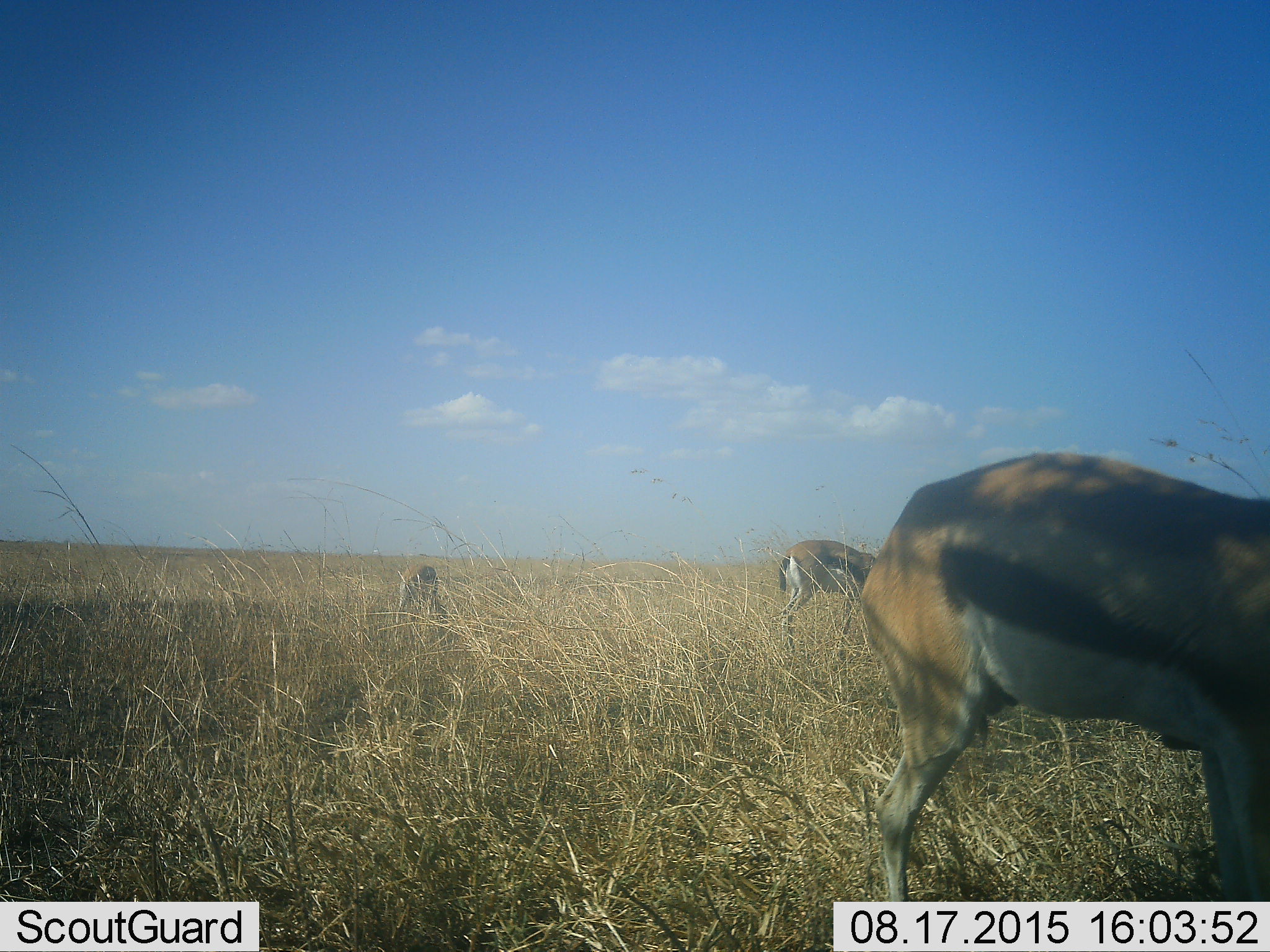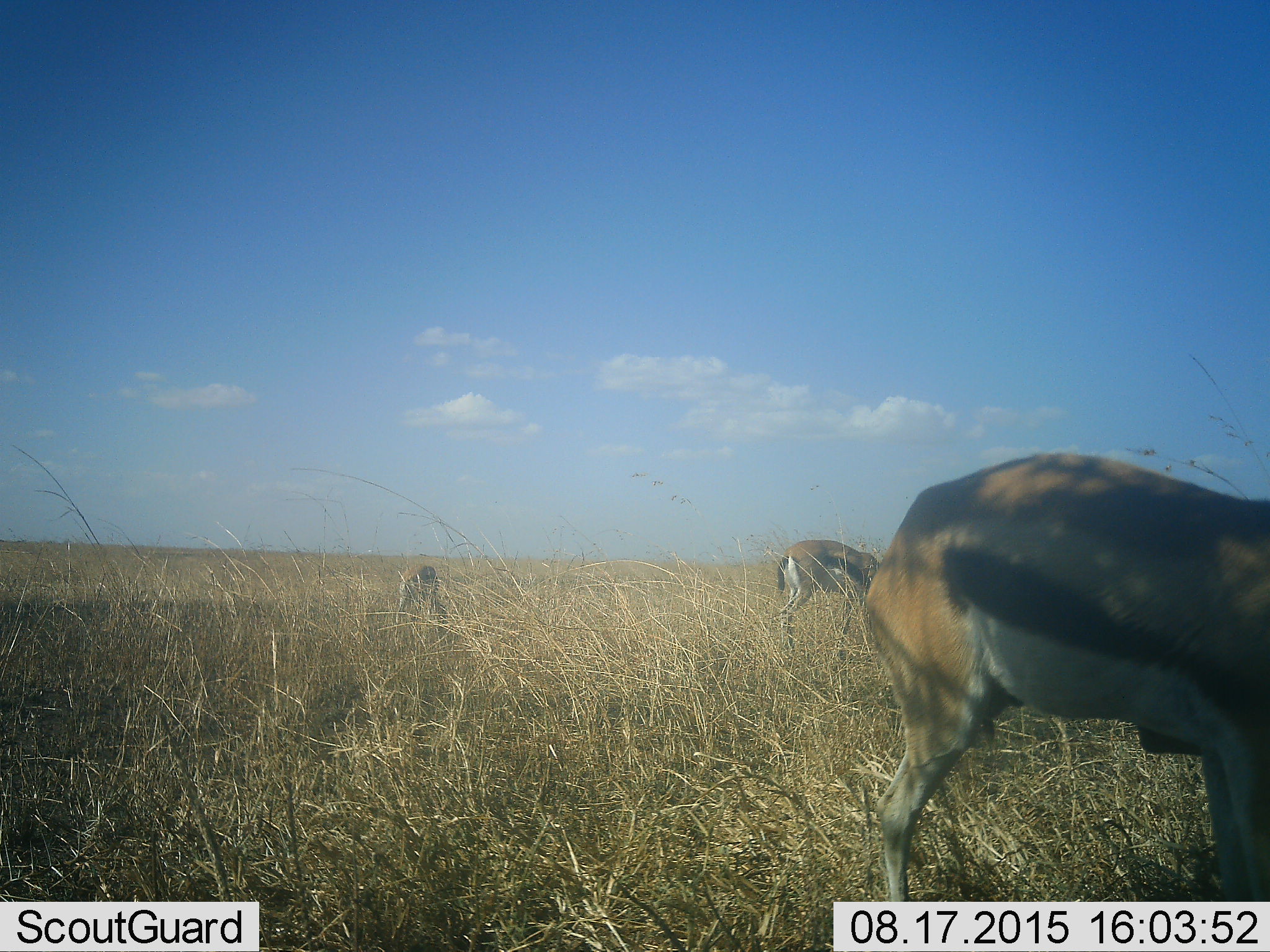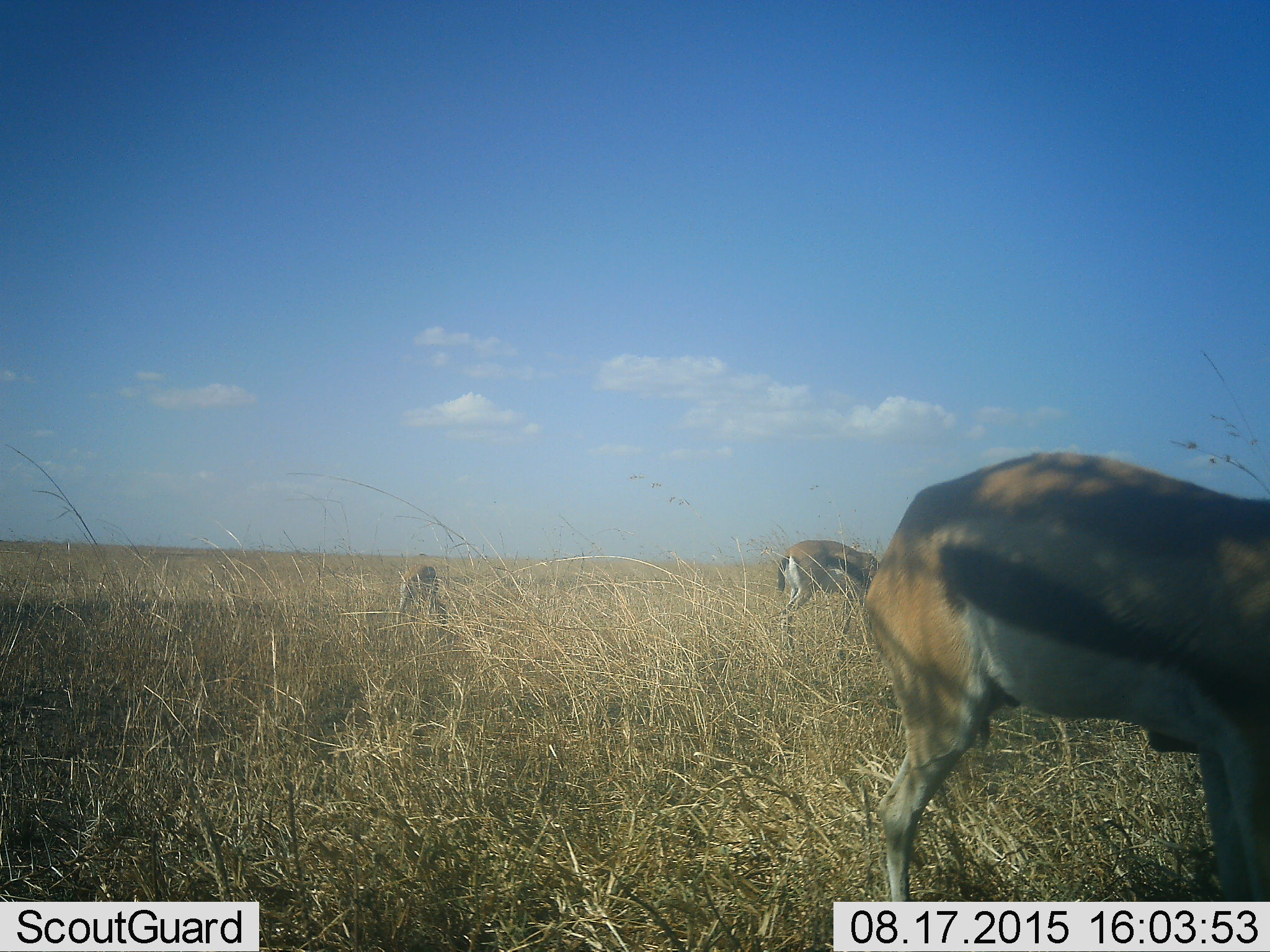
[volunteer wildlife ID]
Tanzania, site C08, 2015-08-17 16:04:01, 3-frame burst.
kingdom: Animalia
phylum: Chordata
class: Mammalia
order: Artiodactyla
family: Bovidae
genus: Eudorcas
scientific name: Eudorcas thomsonii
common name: thomson's gazelle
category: gazellethomsons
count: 3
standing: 81%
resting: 0%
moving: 6%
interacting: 0%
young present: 0%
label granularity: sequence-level